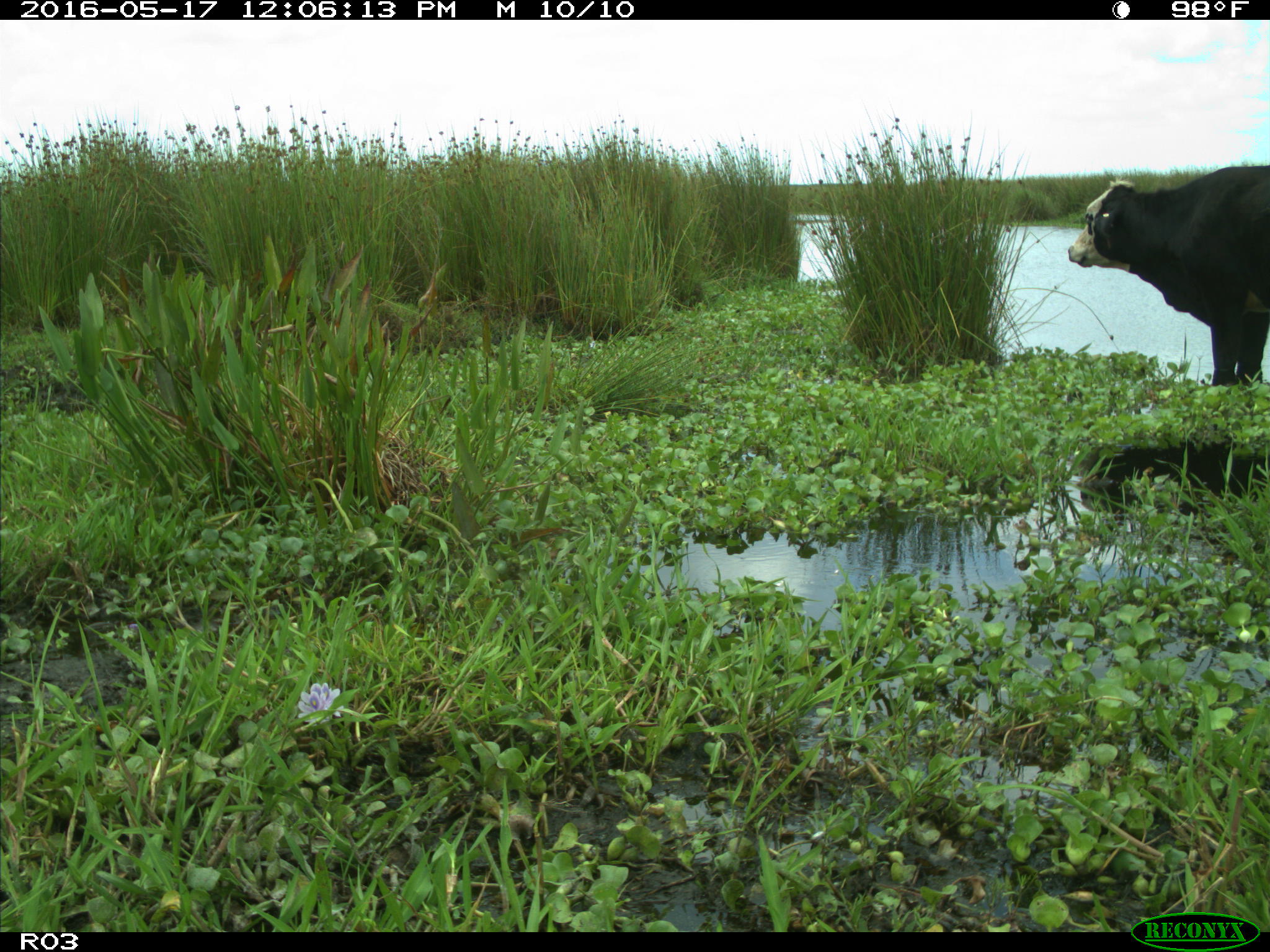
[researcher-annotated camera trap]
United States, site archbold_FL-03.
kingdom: Animalia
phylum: Chordata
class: Mammalia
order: Artiodactyla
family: Bovidae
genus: Bos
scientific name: Bos taurus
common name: domestic cow